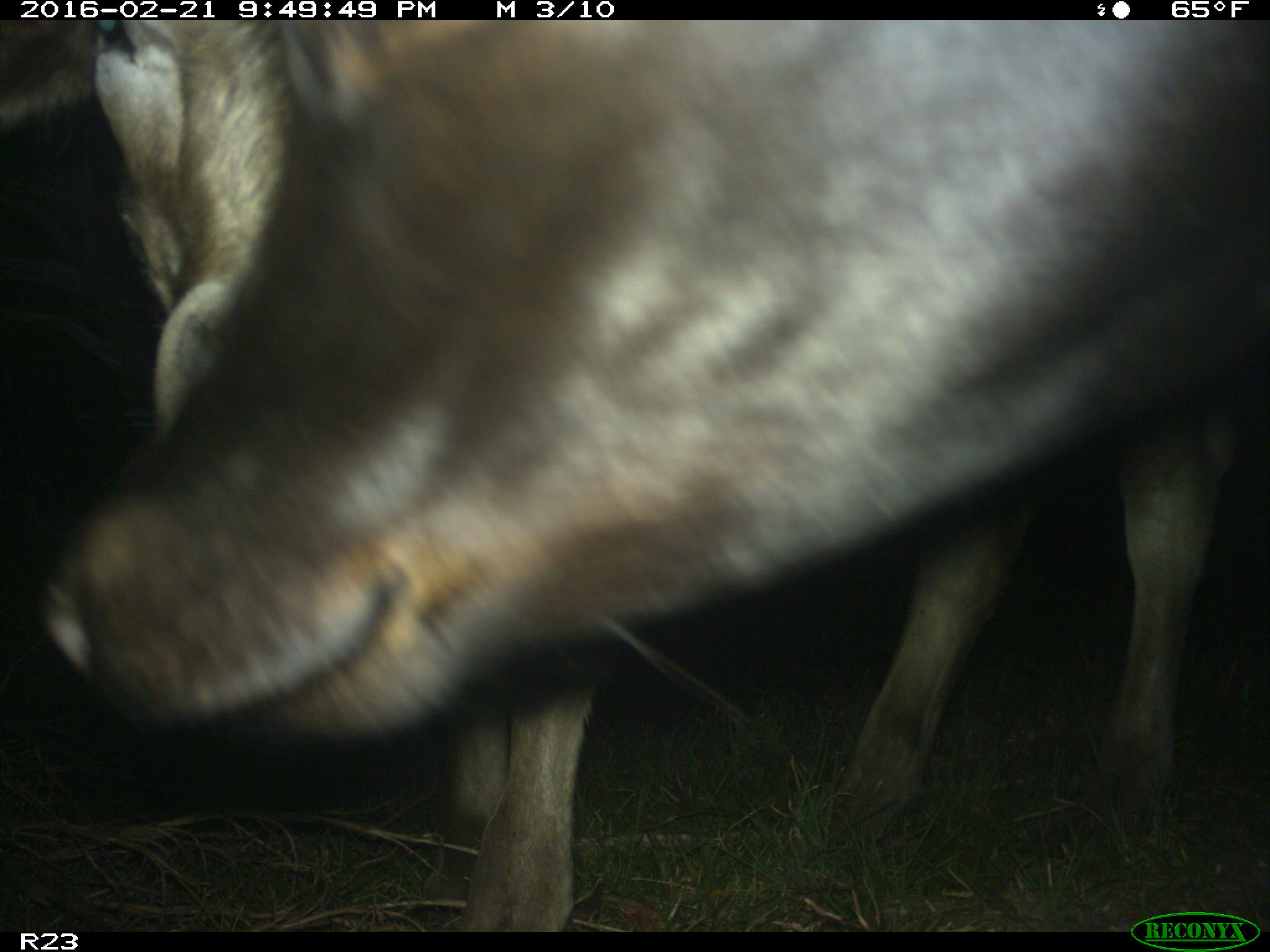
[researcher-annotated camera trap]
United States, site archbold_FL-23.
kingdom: Animalia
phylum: Chordata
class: Mammalia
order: Artiodactyla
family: Bovidae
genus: Bos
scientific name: Bos taurus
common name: domestic cow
Bos taurus (domestic cow).